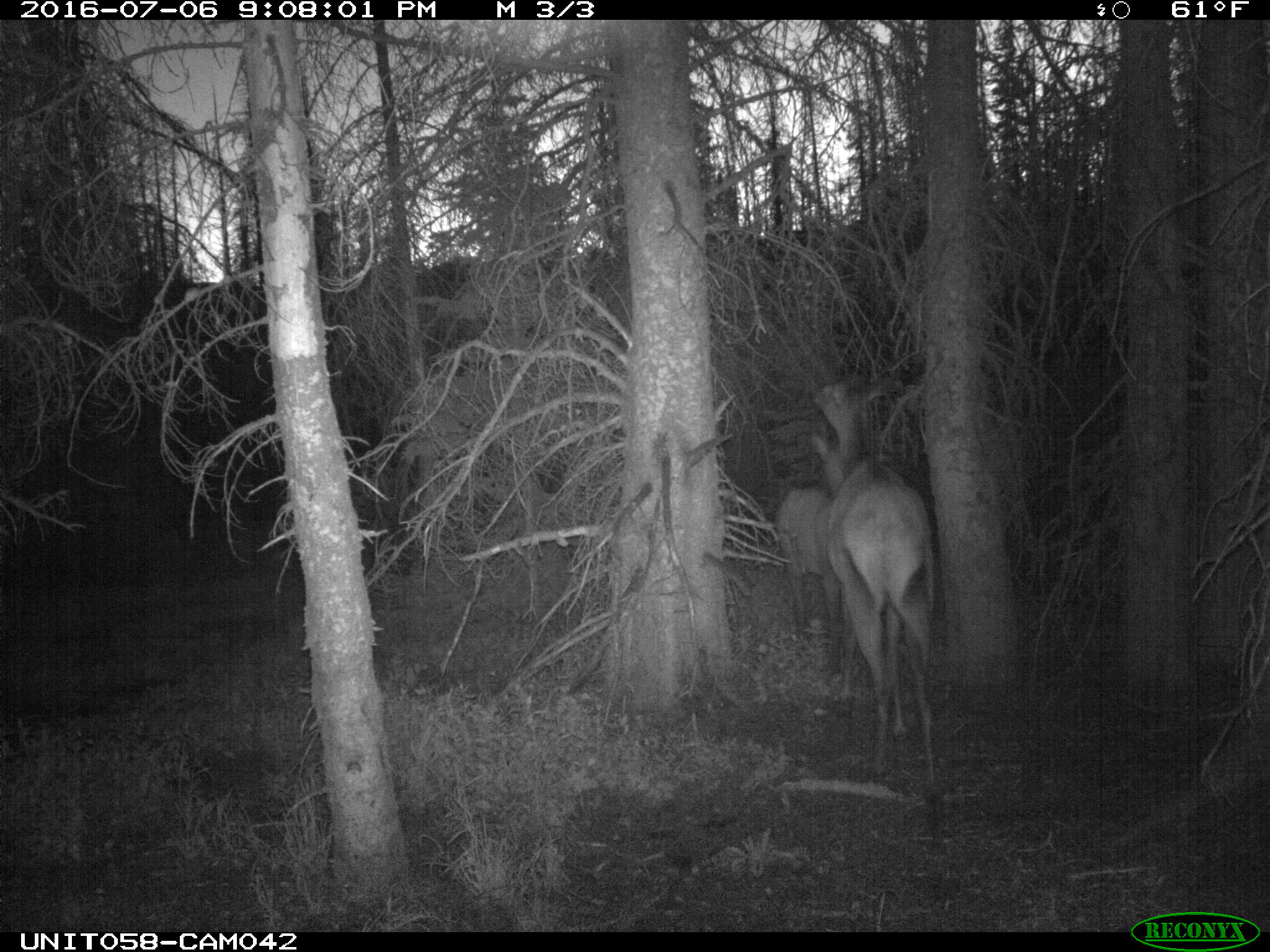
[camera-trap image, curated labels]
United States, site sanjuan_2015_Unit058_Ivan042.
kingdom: Animalia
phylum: Chordata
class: Mammalia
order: Artiodactyla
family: Cervidae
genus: Cervus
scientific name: Cervus elaphus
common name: red deer